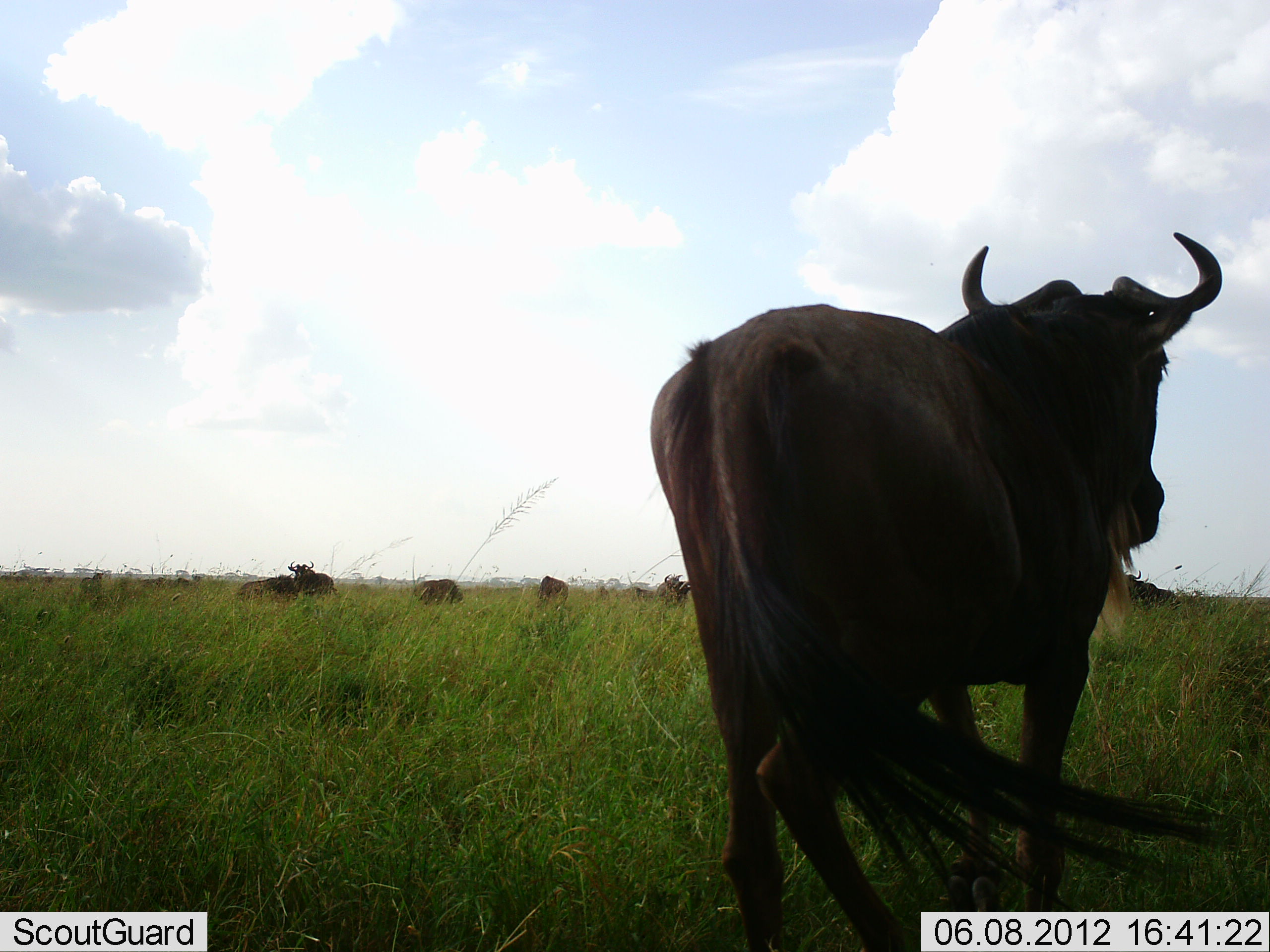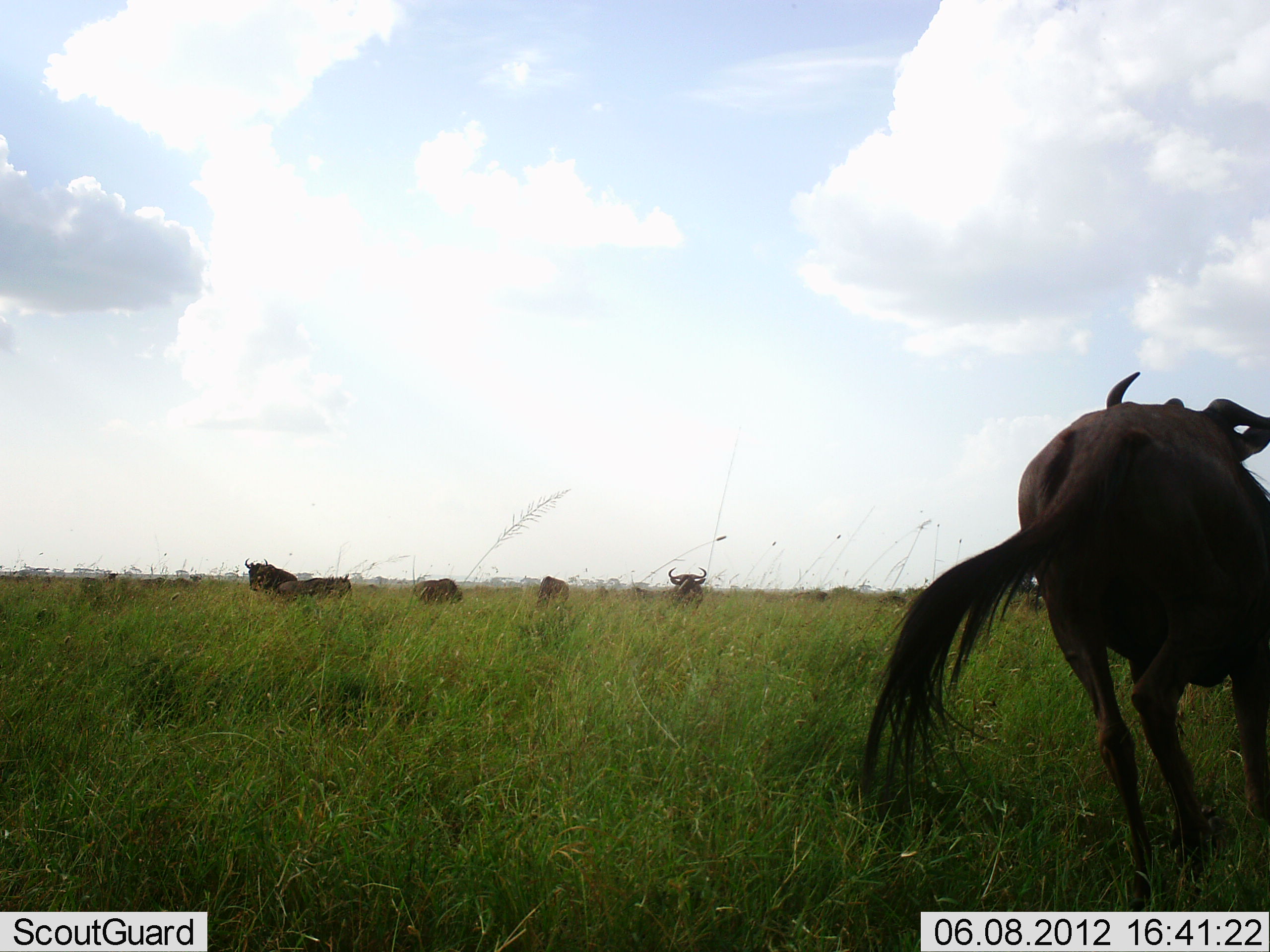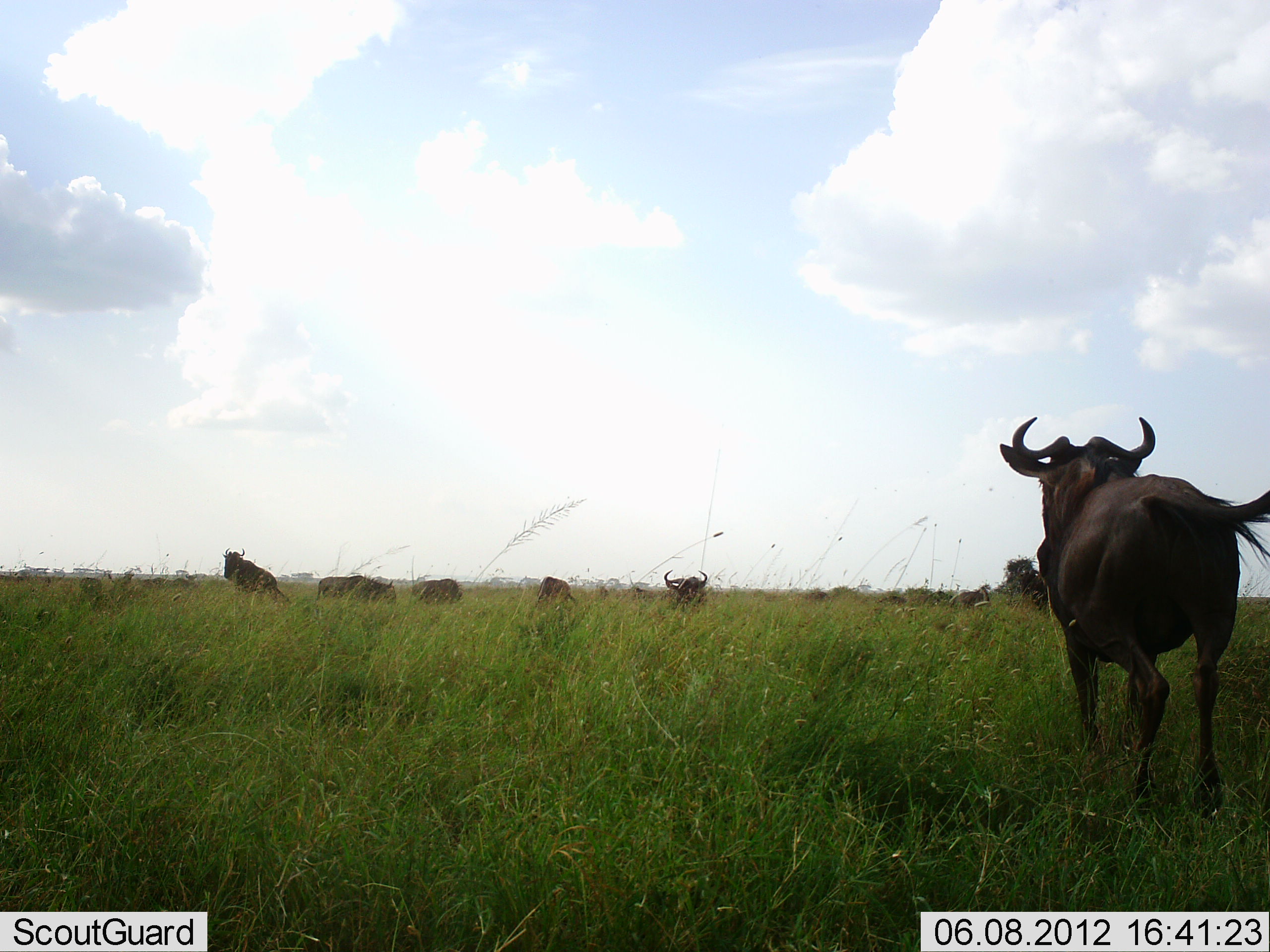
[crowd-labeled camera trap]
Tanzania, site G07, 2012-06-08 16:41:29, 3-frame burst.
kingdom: Animalia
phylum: Chordata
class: Mammalia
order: Artiodactyla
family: Bovidae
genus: Connochaetes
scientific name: Connochaetes taurinus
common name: blue wildebeest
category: wildebeest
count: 9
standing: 70%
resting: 10%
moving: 90%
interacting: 10%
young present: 0%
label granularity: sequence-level